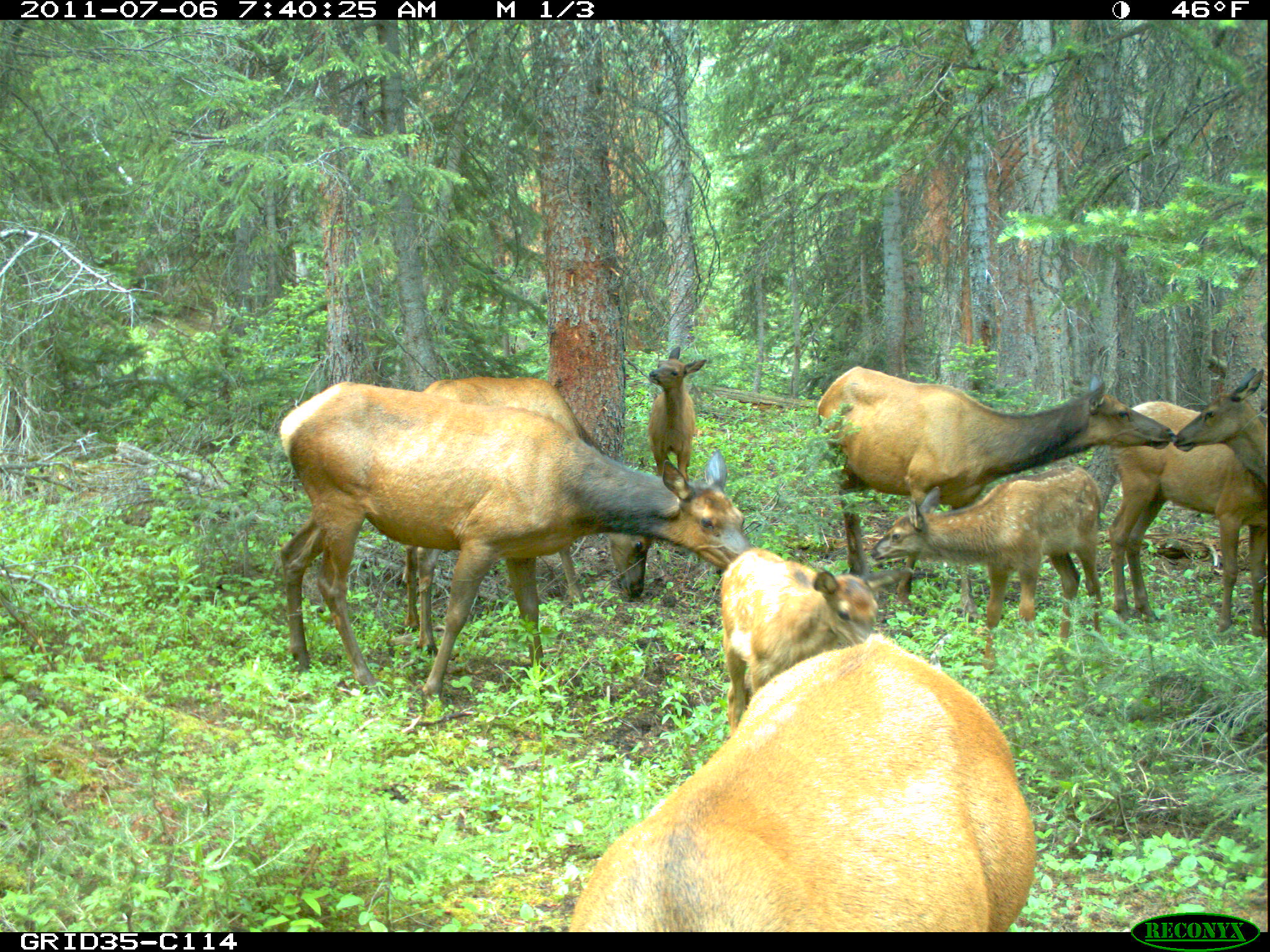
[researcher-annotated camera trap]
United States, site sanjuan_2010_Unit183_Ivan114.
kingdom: Animalia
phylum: Chordata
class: Mammalia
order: Artiodactyla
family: Cervidae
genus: Cervus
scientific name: Cervus elaphus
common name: red deer